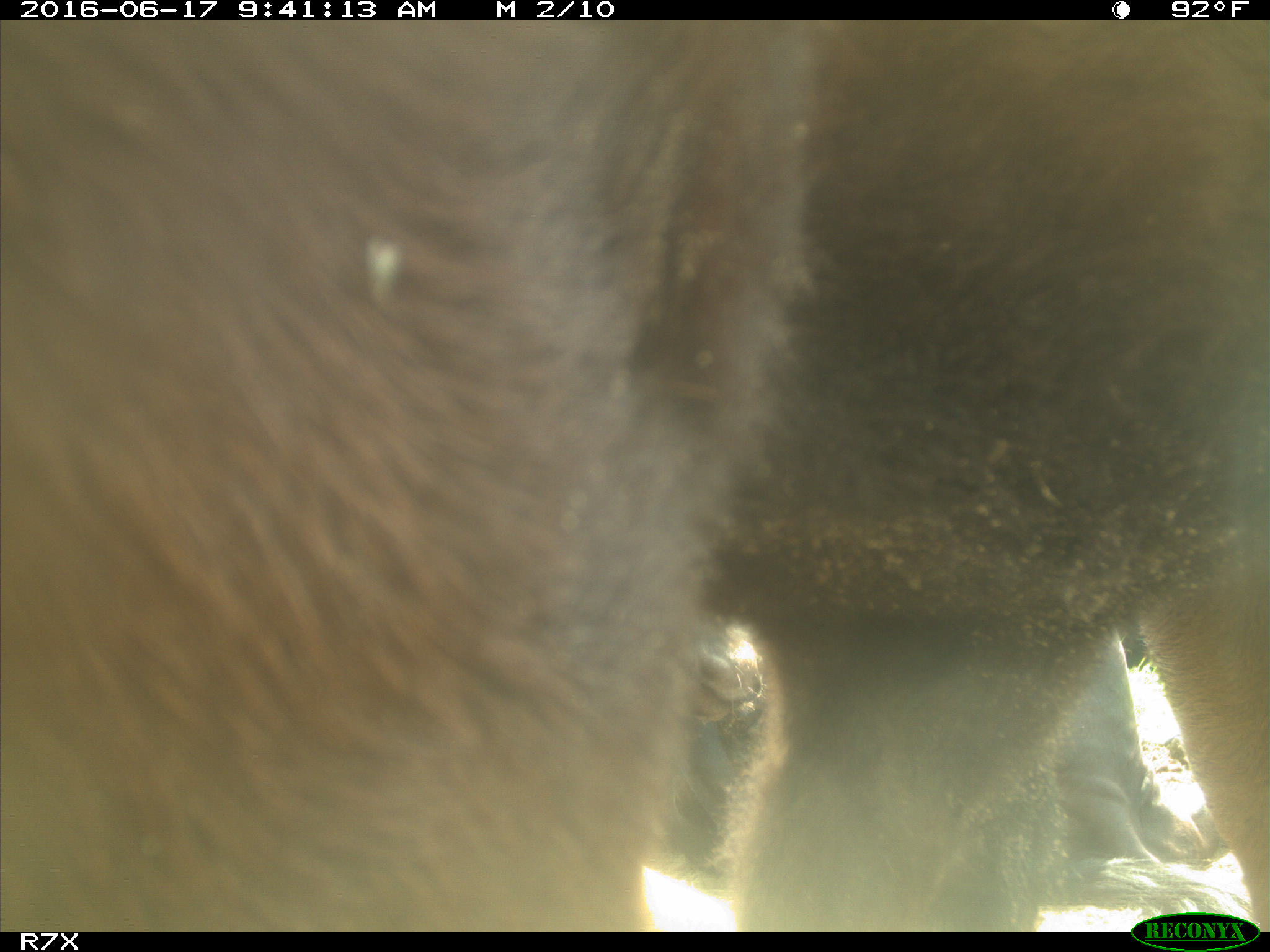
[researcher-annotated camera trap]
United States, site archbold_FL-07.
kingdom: Animalia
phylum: Chordata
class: Mammalia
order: Artiodactyla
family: Bovidae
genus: Bos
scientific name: Bos taurus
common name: domestic cow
Bos taurus (domestic cow).